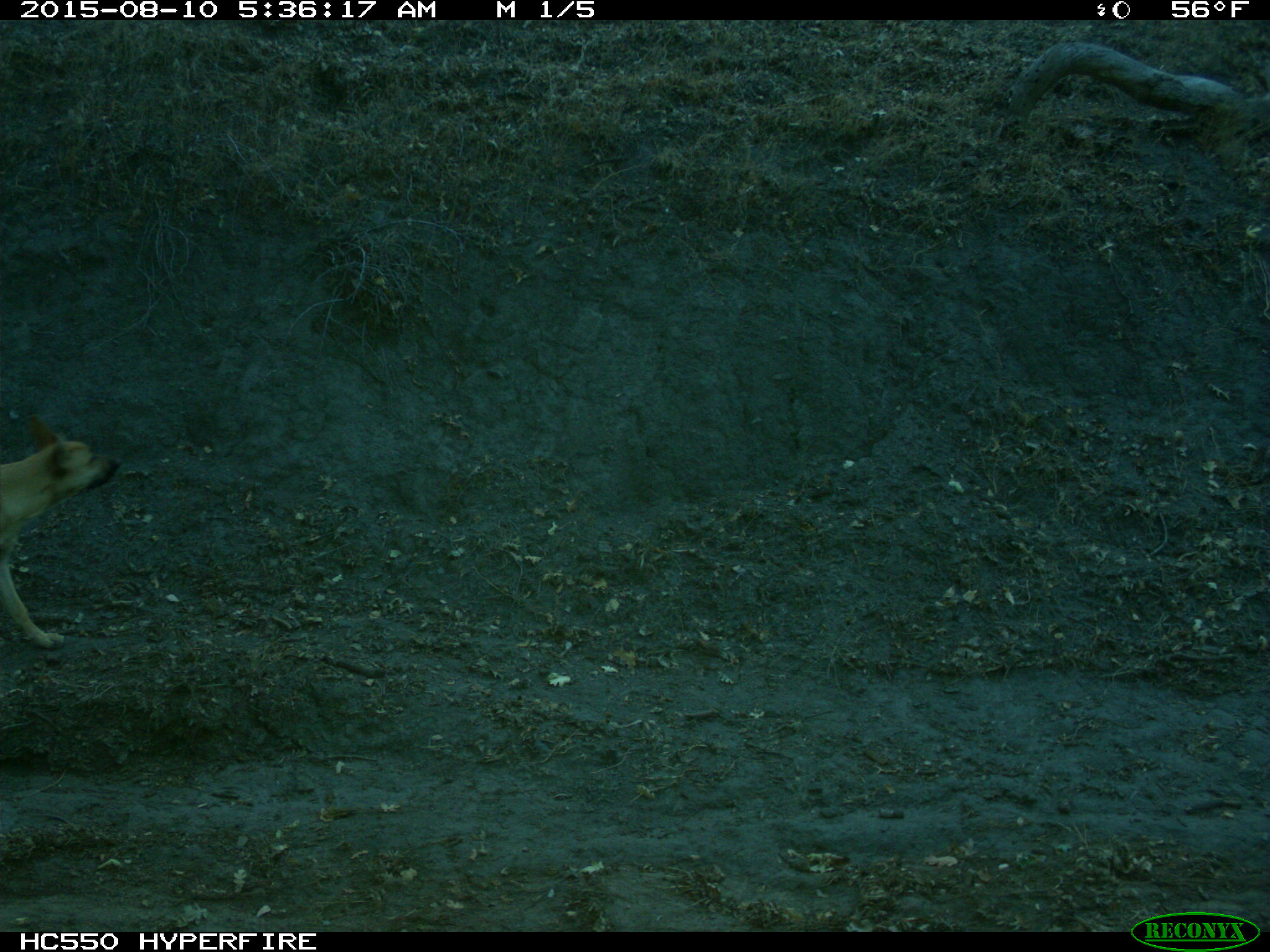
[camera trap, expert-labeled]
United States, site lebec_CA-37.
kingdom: Animalia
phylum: Chordata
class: Mammalia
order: Carnivora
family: Canidae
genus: Canis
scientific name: Canis familiaris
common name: domestic dog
Canis familiaris (domestic dog).